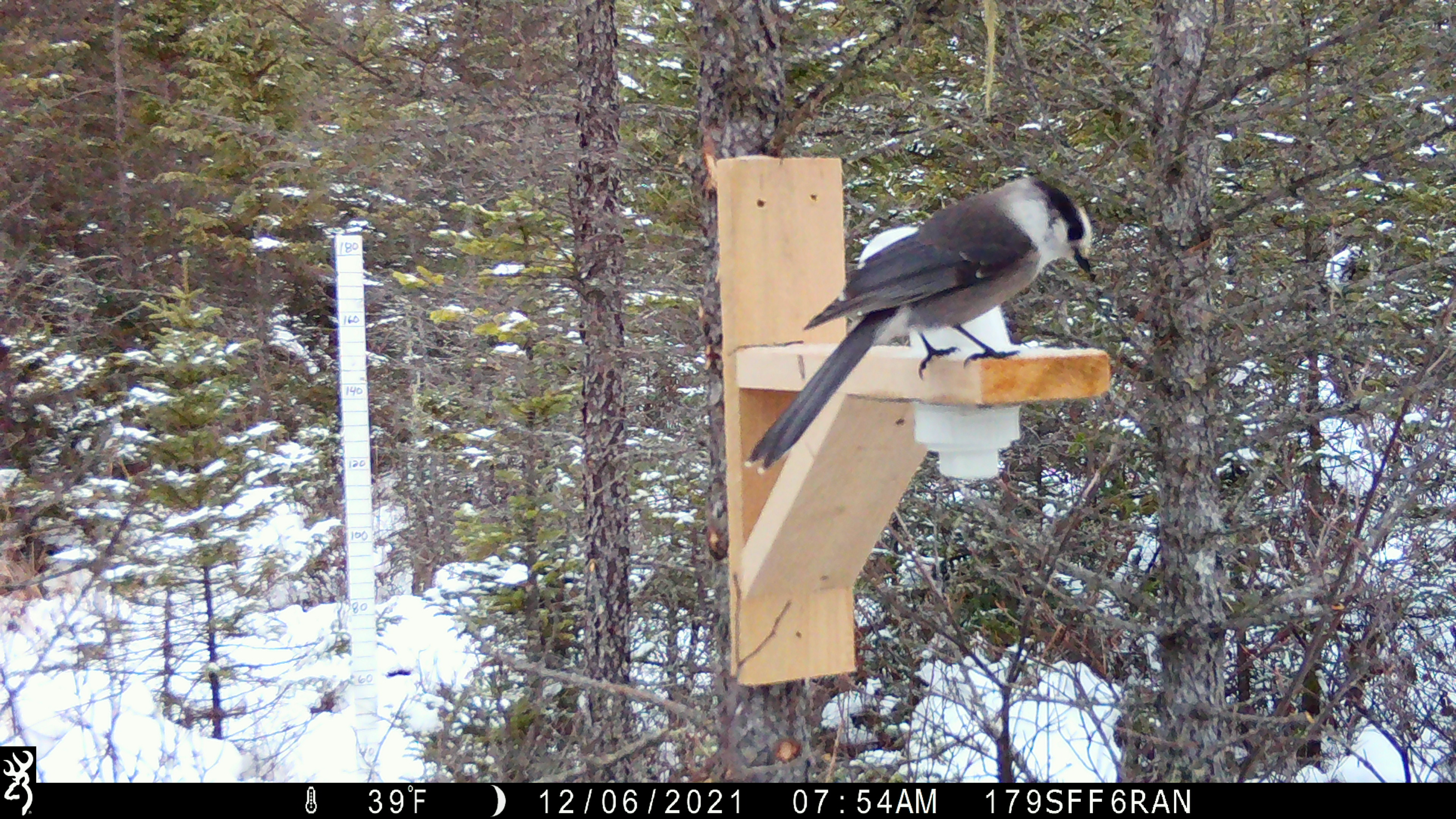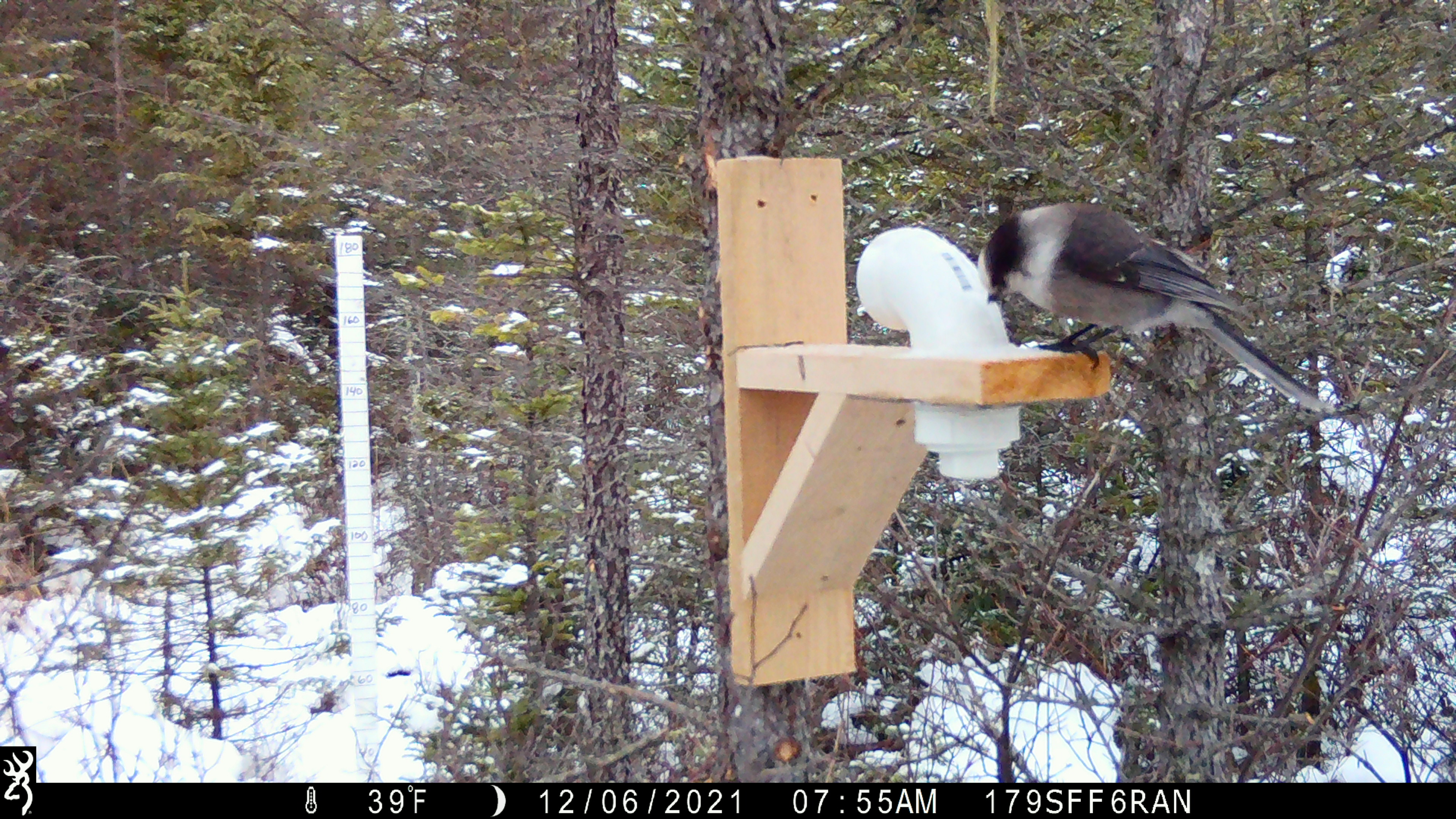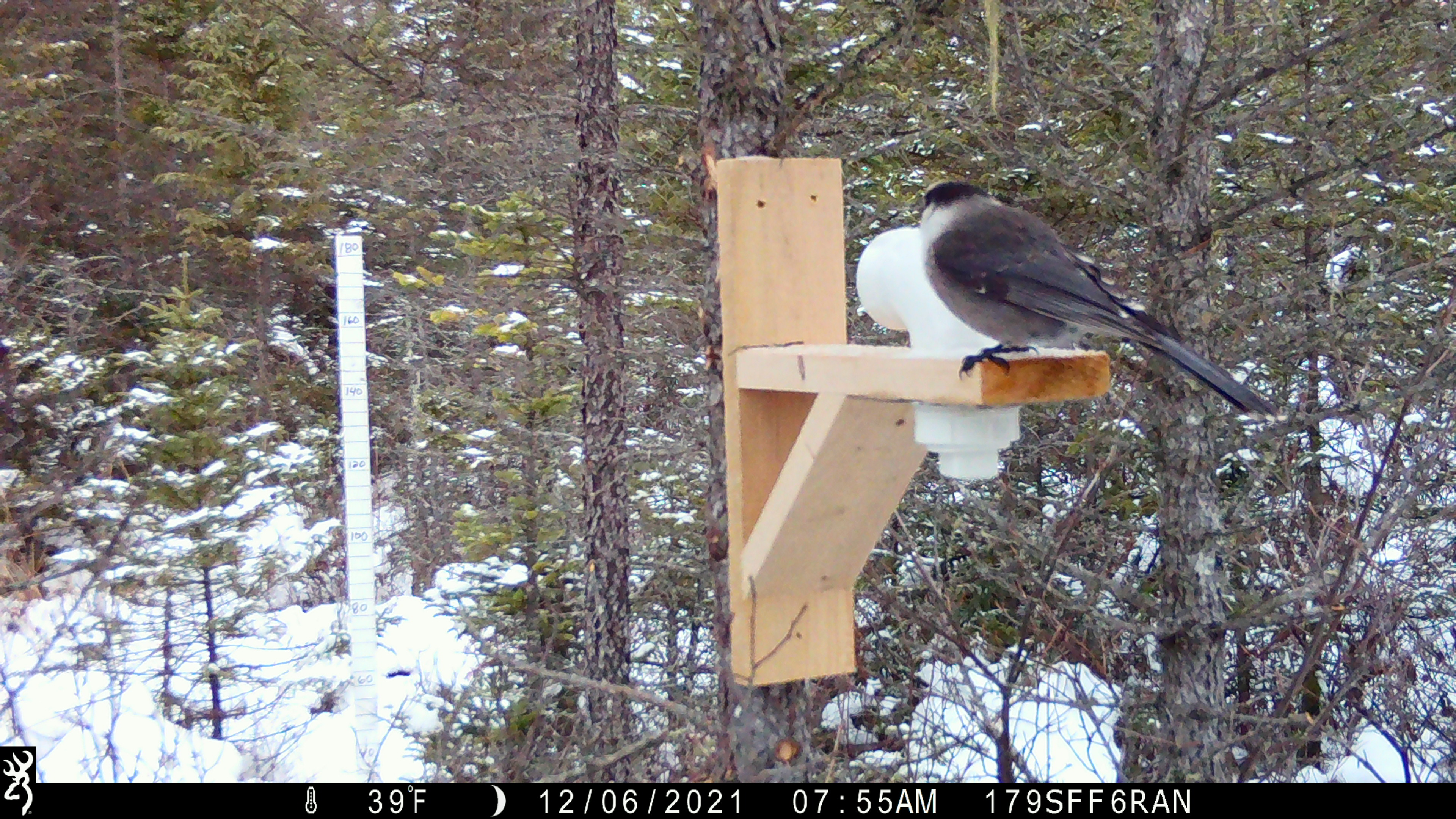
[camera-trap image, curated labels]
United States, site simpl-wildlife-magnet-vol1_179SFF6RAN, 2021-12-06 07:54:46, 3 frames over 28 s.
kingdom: Animalia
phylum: Chordata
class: Aves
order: Passeriformes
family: Corvidae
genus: Perisoreus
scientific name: Perisoreus canadensis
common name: canada jay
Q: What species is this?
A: Canada jay (Perisoreus canadensis).